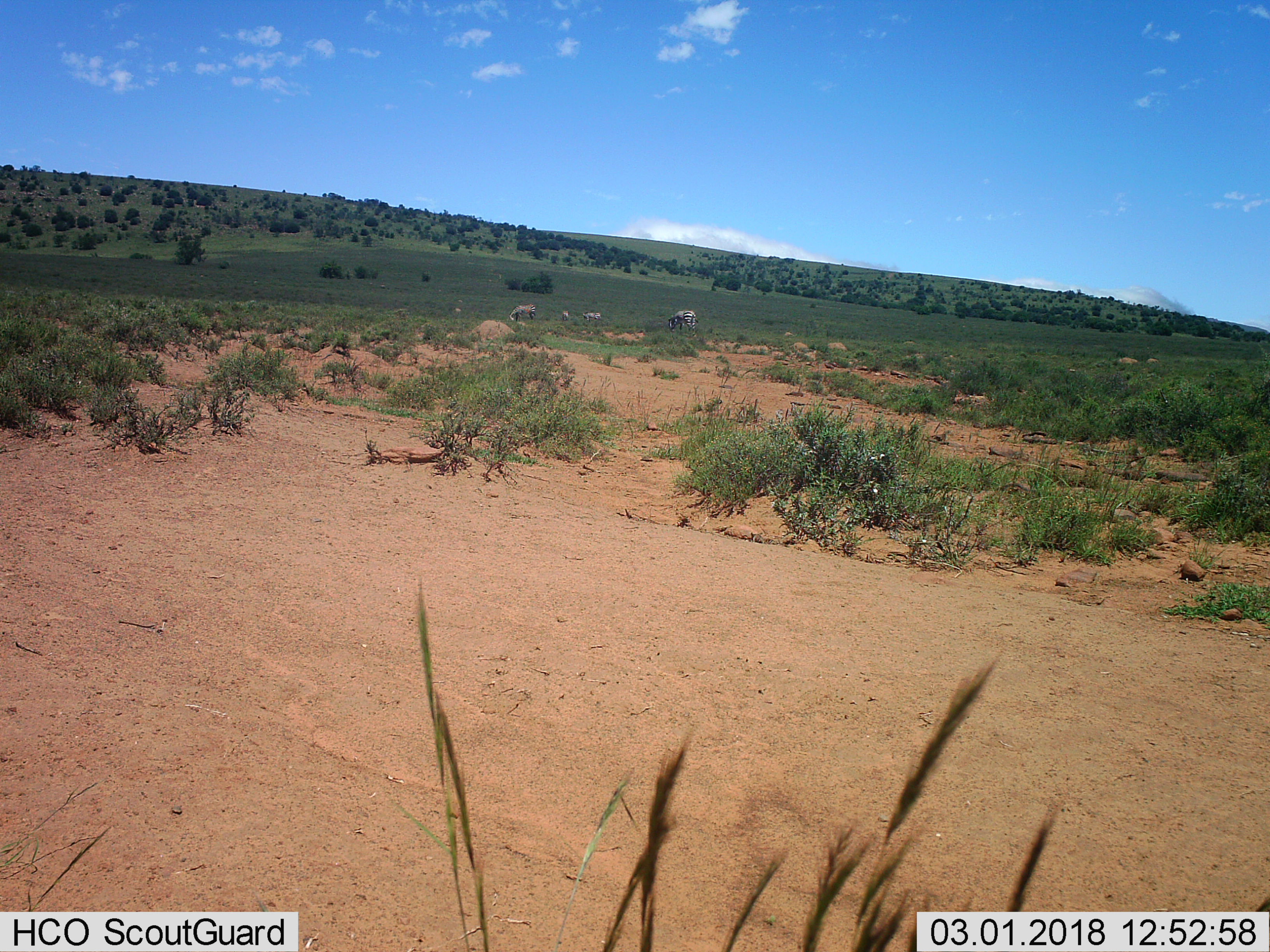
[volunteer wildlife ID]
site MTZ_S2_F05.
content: unidentified animal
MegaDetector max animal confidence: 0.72